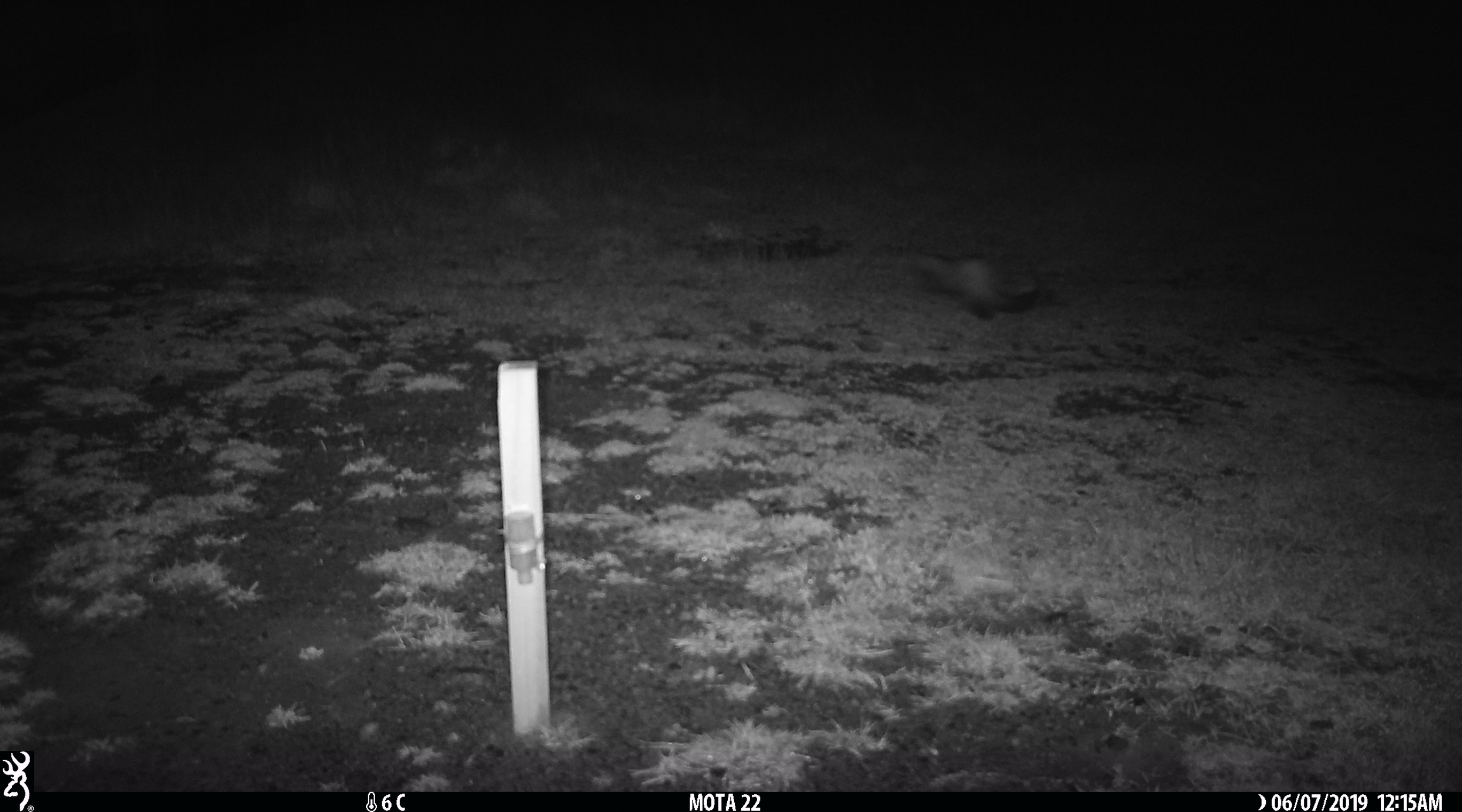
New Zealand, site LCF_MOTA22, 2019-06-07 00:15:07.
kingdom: Animalia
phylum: Chordata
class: Mammalia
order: Carnivora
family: Mustelidae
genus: Mustela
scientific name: Mustela furo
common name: ferret